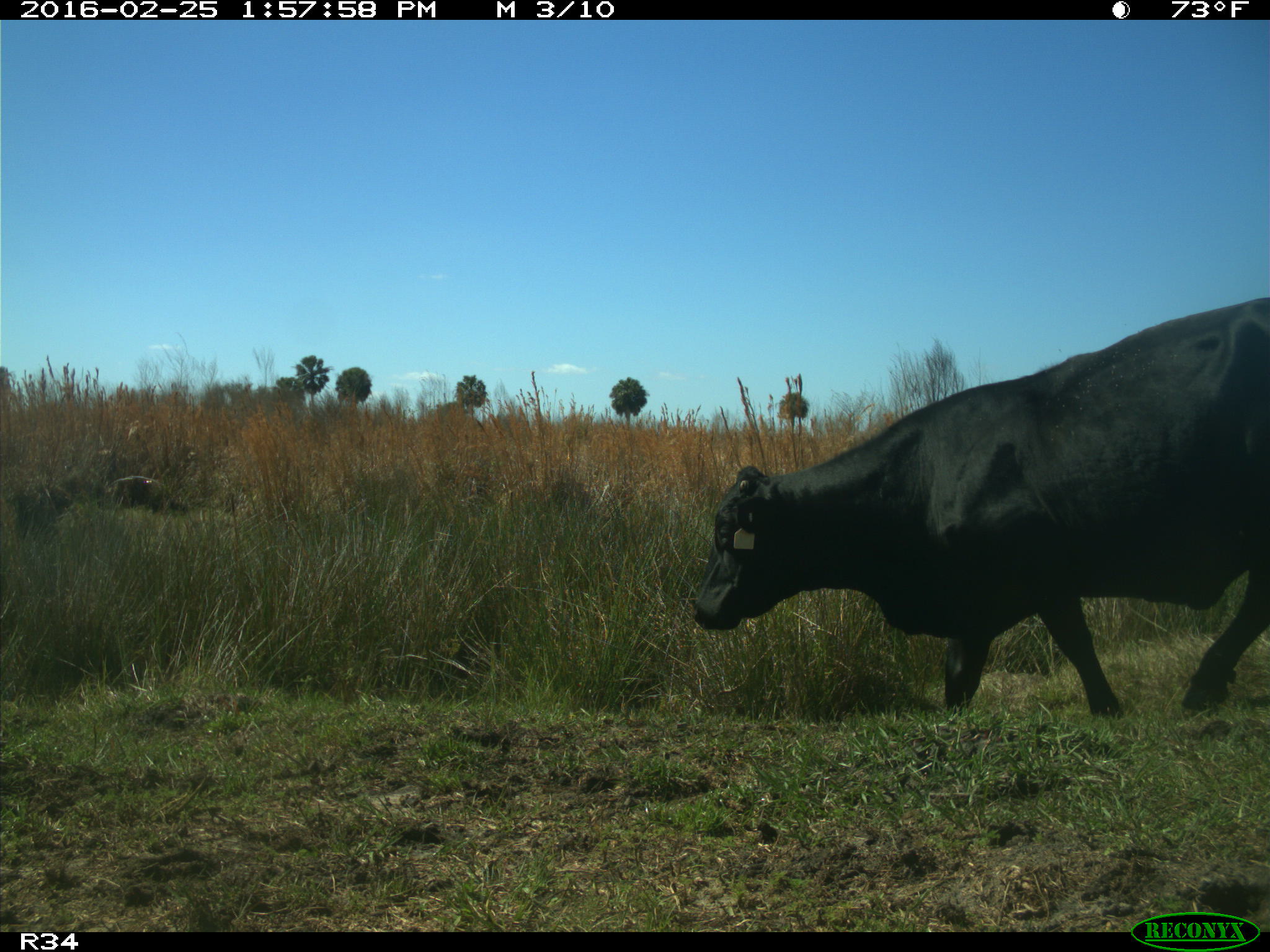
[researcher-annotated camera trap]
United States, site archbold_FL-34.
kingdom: Animalia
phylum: Chordata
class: Mammalia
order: Artiodactyla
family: Bovidae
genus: Bos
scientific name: Bos taurus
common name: domestic cow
Bos taurus (domestic cow).